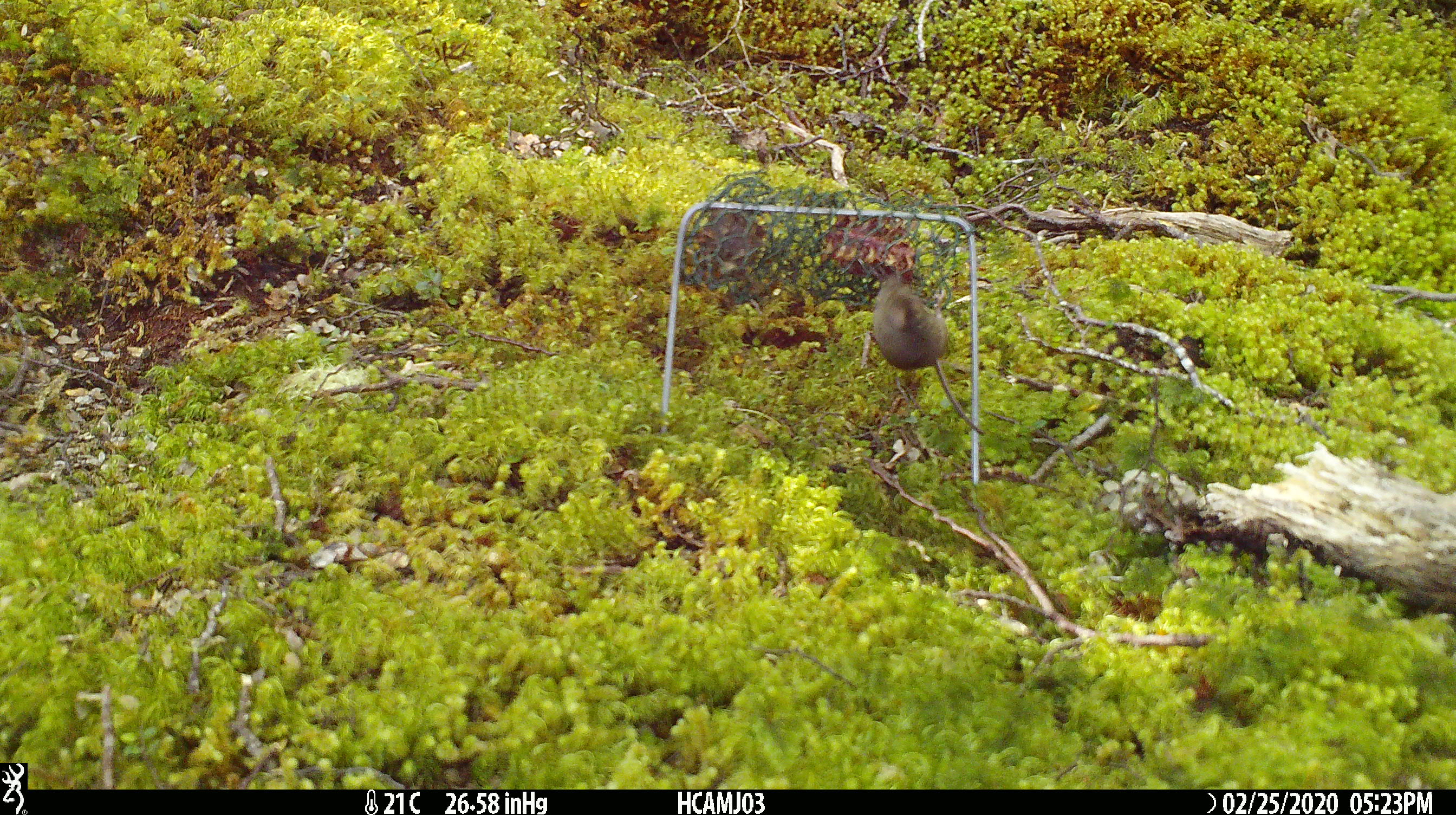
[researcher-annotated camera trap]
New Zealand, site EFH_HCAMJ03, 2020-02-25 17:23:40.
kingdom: Animalia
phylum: Chordata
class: Mammalia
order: Rodentia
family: Muridae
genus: Mus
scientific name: Mus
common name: mouse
Mouse (Mus).